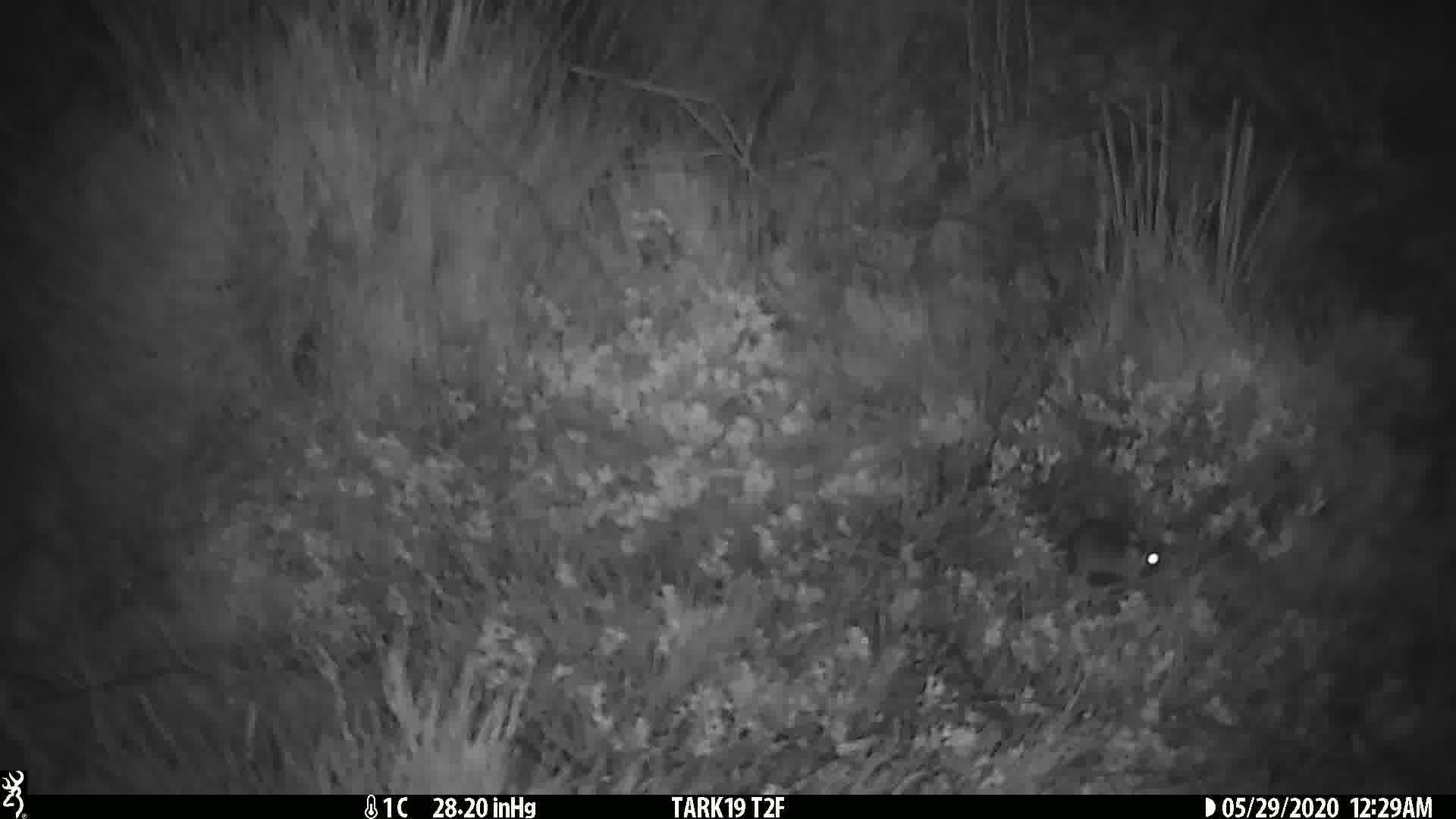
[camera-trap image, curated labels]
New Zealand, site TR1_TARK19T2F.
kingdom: Animalia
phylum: Chordata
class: Mammalia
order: Rodentia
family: Muridae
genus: Mus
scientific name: Mus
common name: mouse